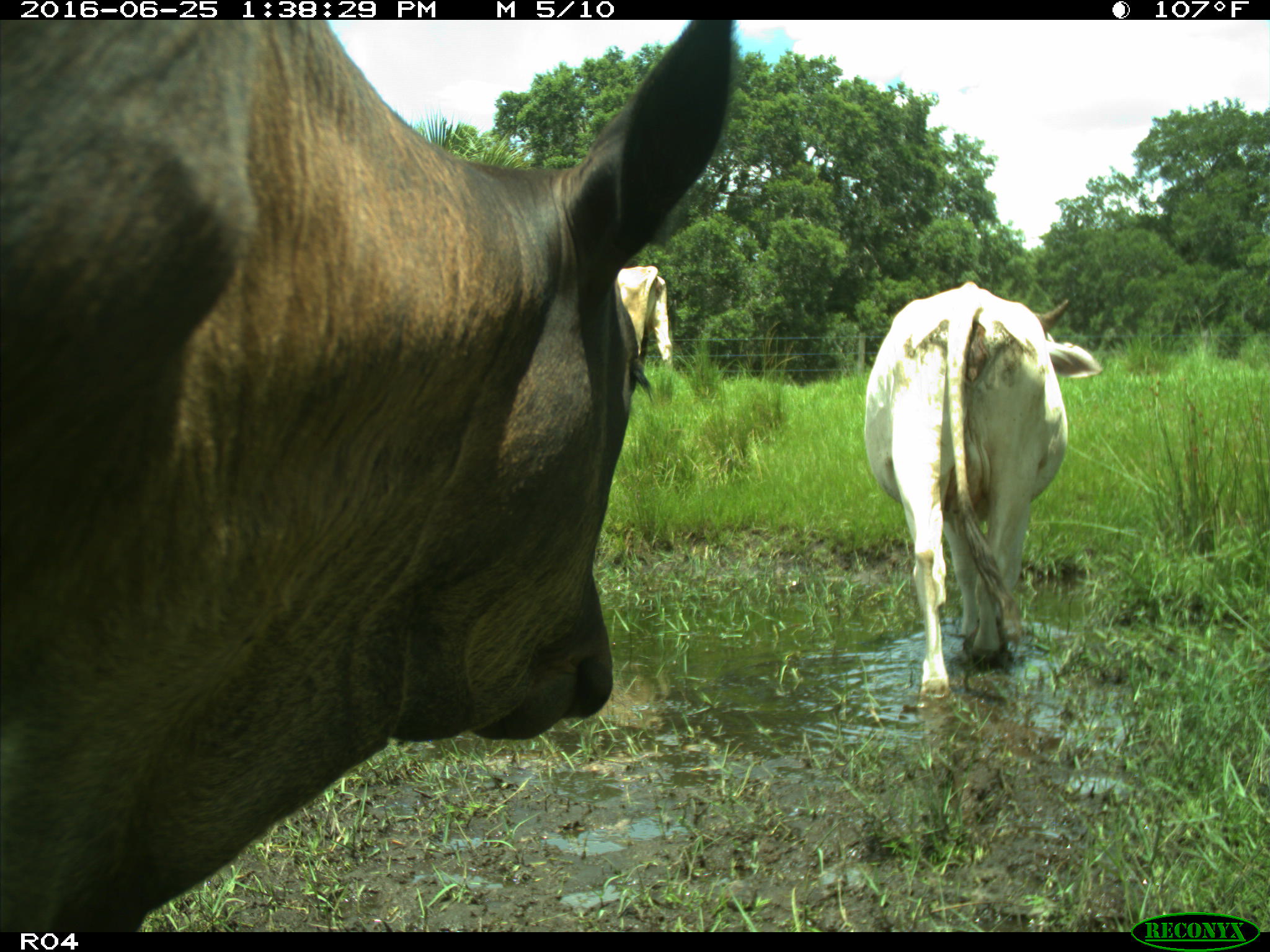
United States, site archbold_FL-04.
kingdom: Animalia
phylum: Chordata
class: Mammalia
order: Artiodactyla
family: Bovidae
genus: Bos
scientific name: Bos taurus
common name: domestic cow